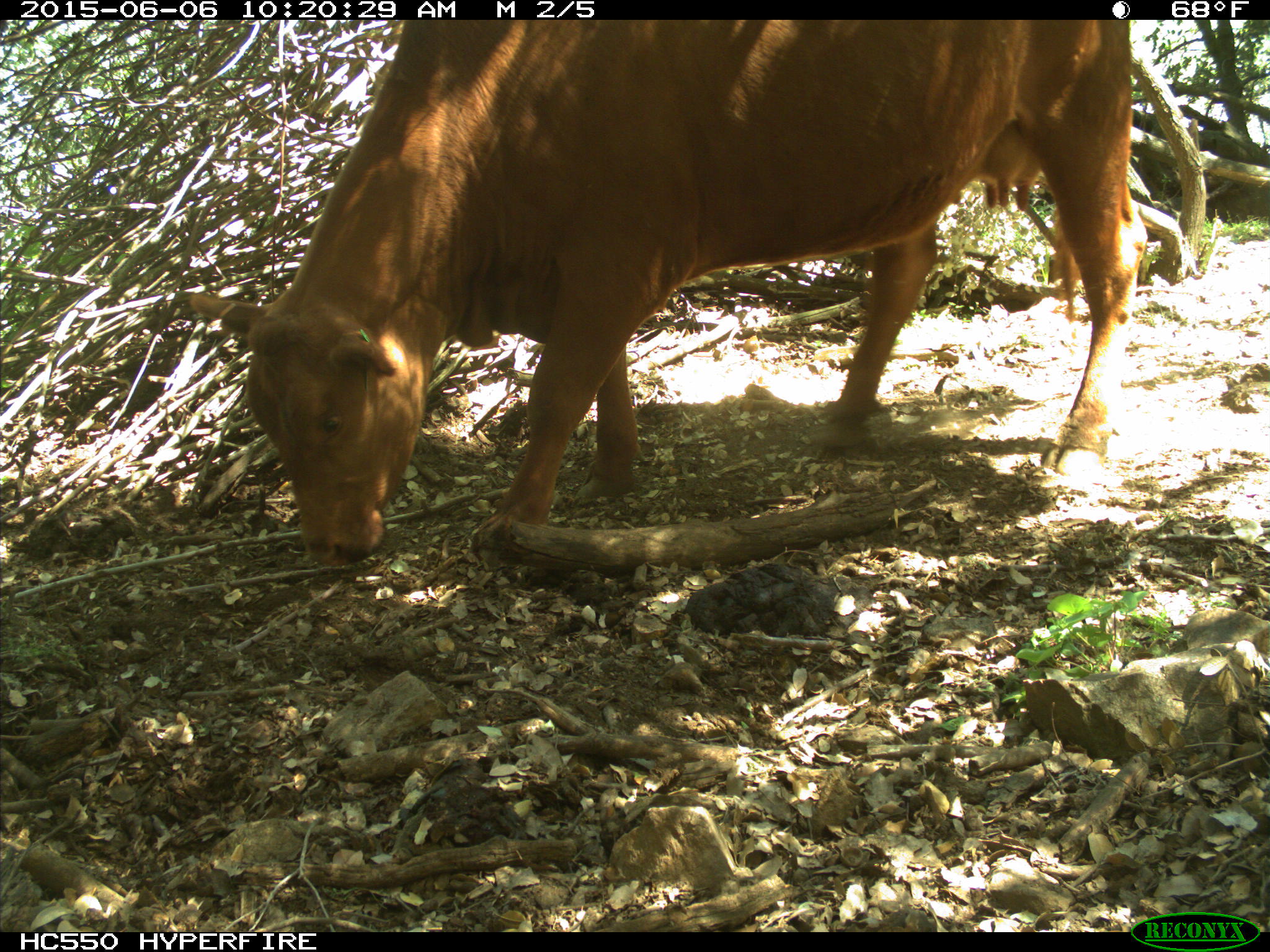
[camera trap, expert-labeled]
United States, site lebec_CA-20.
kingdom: Animalia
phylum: Chordata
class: Mammalia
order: Artiodactyla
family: Bovidae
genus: Bos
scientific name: Bos taurus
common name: domestic cow